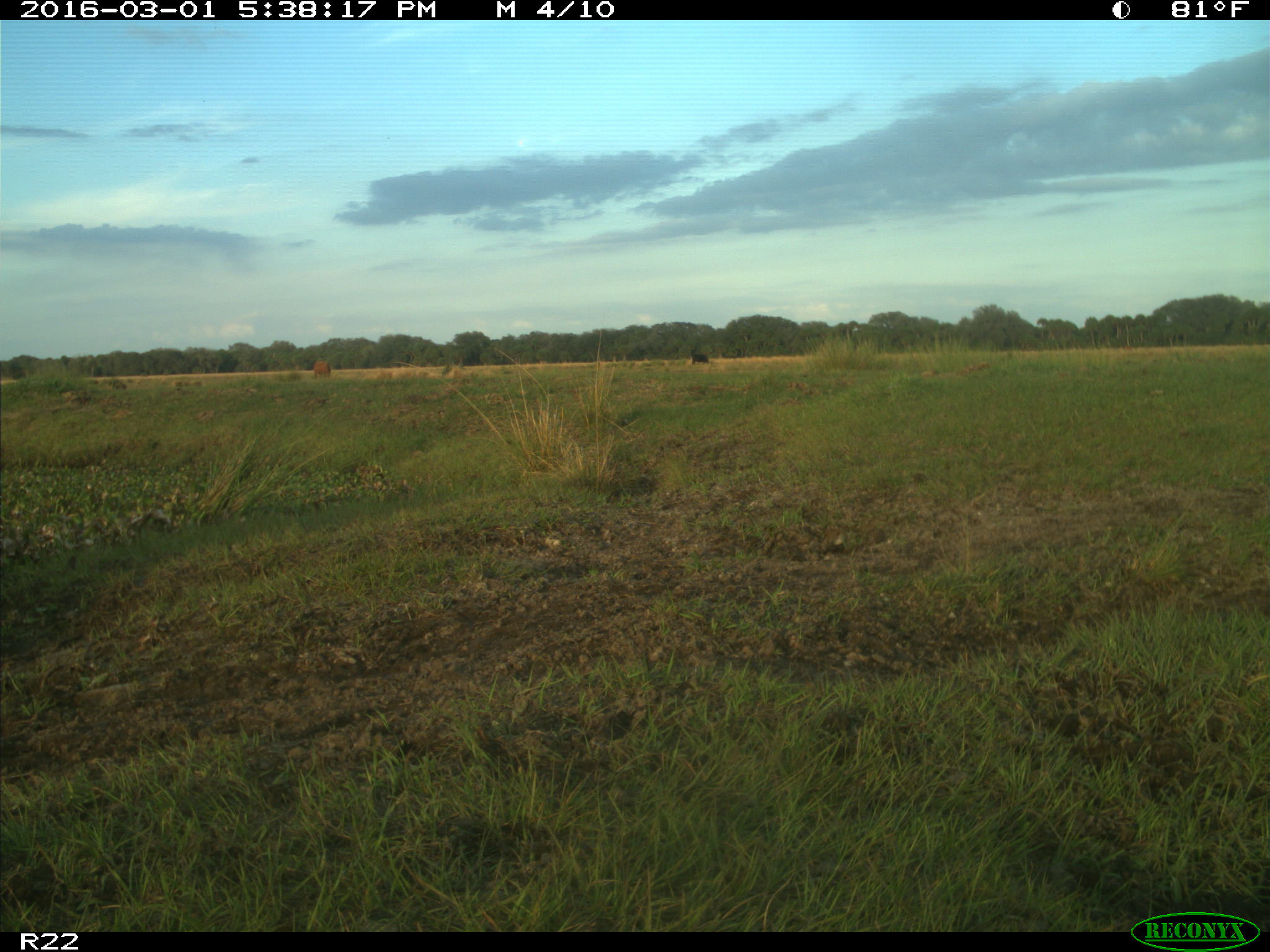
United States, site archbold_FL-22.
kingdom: Animalia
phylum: Chordata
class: Mammalia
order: Artiodactyla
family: Bovidae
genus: Bos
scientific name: Bos taurus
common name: domestic cow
Bos taurus (domestic cow).